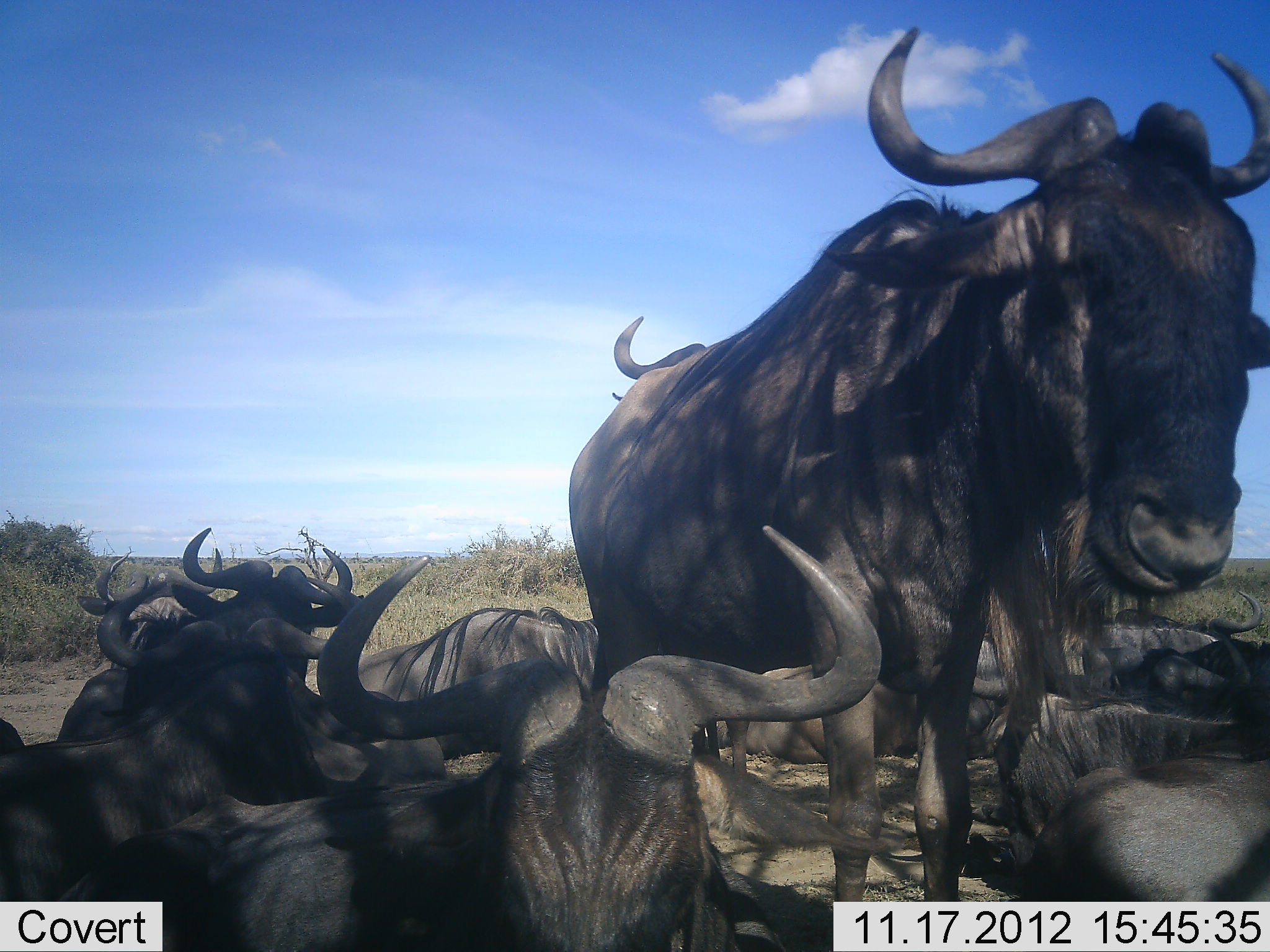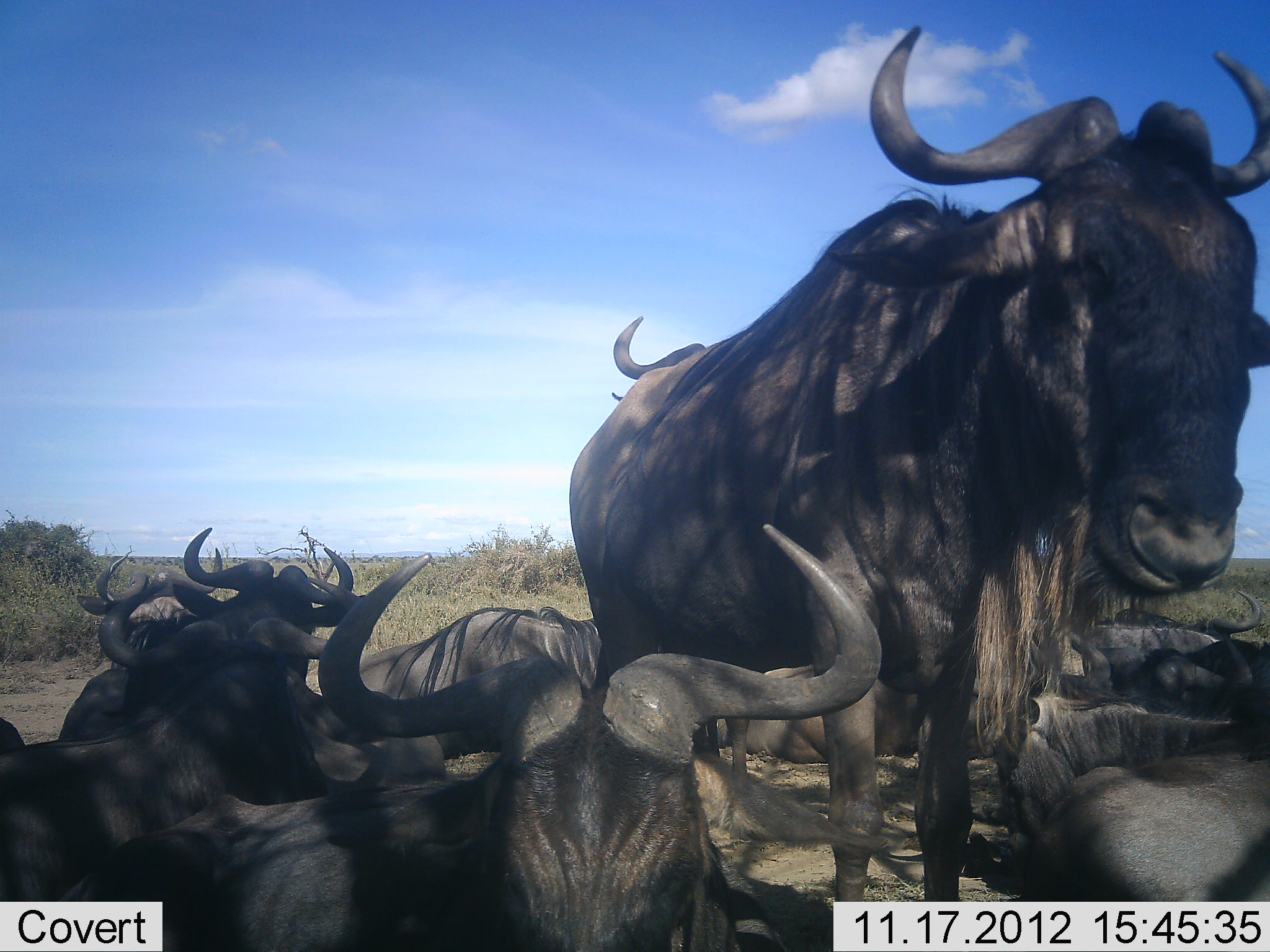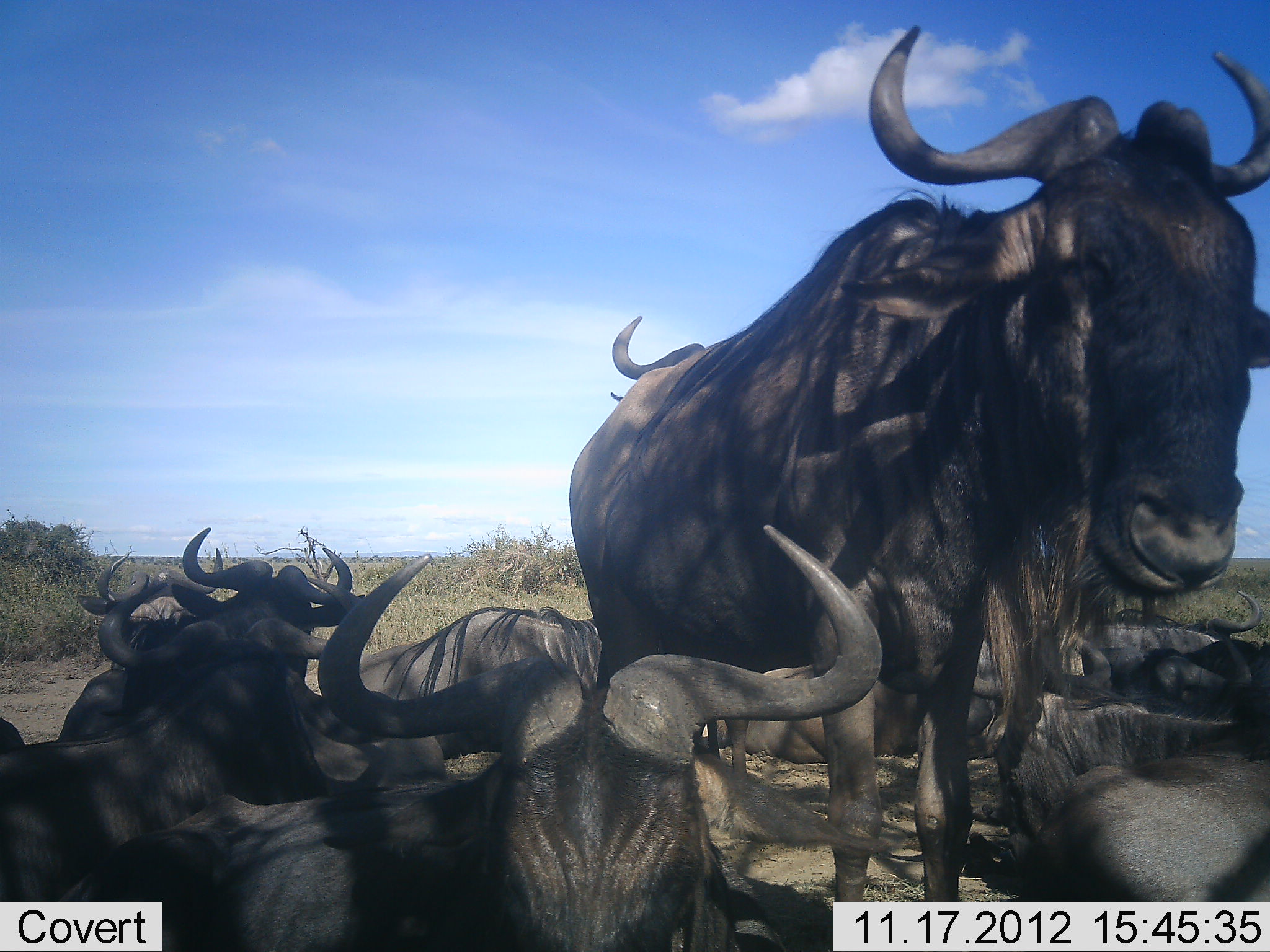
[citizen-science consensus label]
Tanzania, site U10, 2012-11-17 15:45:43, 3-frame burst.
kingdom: Animalia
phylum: Chordata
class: Mammalia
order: Artiodactyla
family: Bovidae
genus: Connochaetes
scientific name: Connochaetes taurinus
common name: blue wildebeest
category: wildebeest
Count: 11-50.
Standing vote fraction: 70%.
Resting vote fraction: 100%.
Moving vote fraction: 0%.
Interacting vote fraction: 0%.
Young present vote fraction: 0%.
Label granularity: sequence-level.